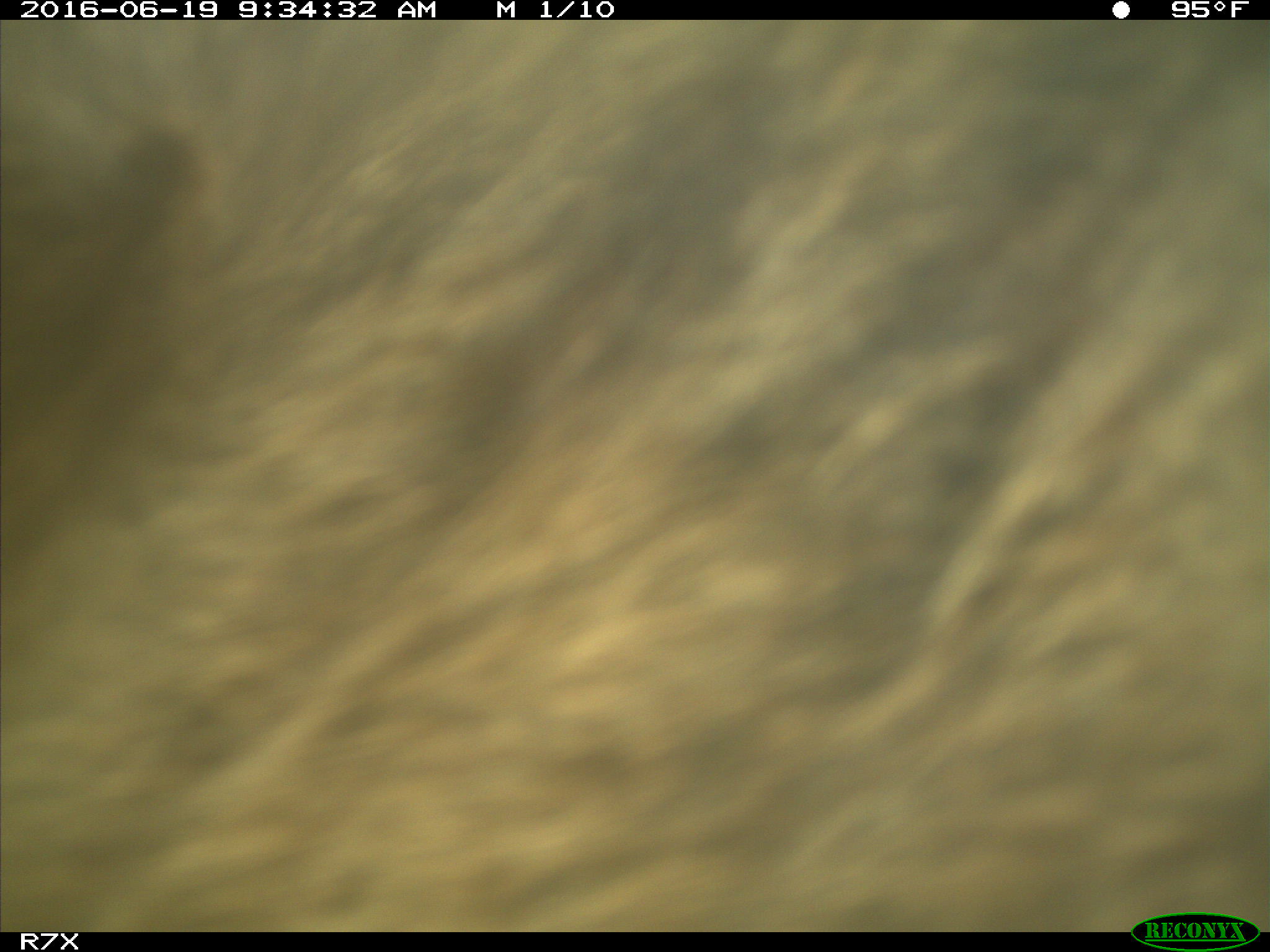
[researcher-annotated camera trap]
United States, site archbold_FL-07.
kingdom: Animalia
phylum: Chordata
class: Mammalia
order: Artiodactyla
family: Bovidae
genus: Bos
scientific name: Bos taurus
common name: domestic cow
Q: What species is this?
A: Bos taurus (domestic cow).